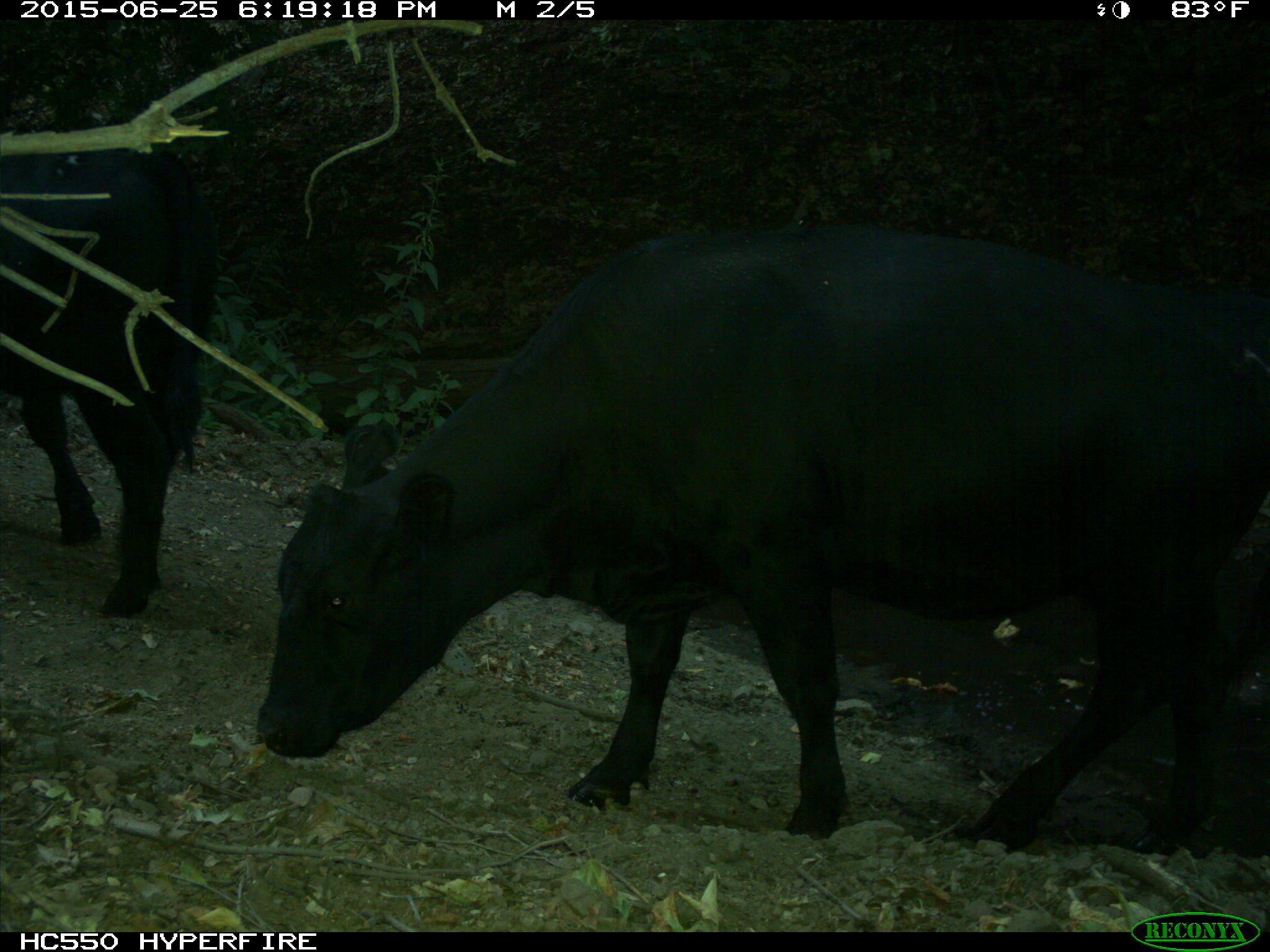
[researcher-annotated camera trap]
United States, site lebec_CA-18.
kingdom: Animalia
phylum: Chordata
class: Mammalia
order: Artiodactyla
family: Bovidae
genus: Bos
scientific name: Bos taurus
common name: domestic cow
Bos taurus (domestic cow).